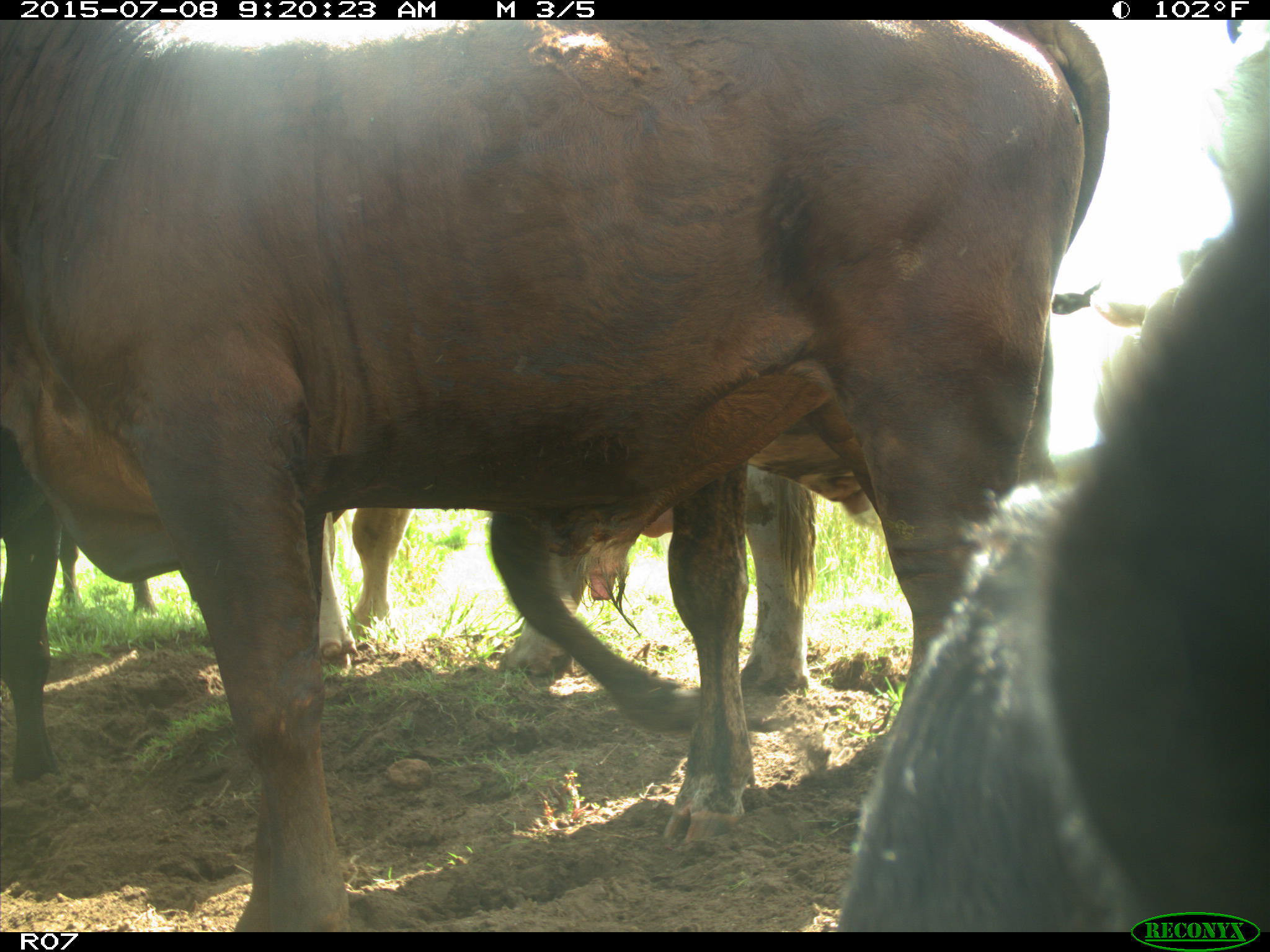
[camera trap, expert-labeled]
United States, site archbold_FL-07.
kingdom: Animalia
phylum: Chordata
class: Mammalia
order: Artiodactyla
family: Bovidae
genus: Bos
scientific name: Bos taurus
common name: domestic cow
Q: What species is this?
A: Bos taurus (domestic cow).